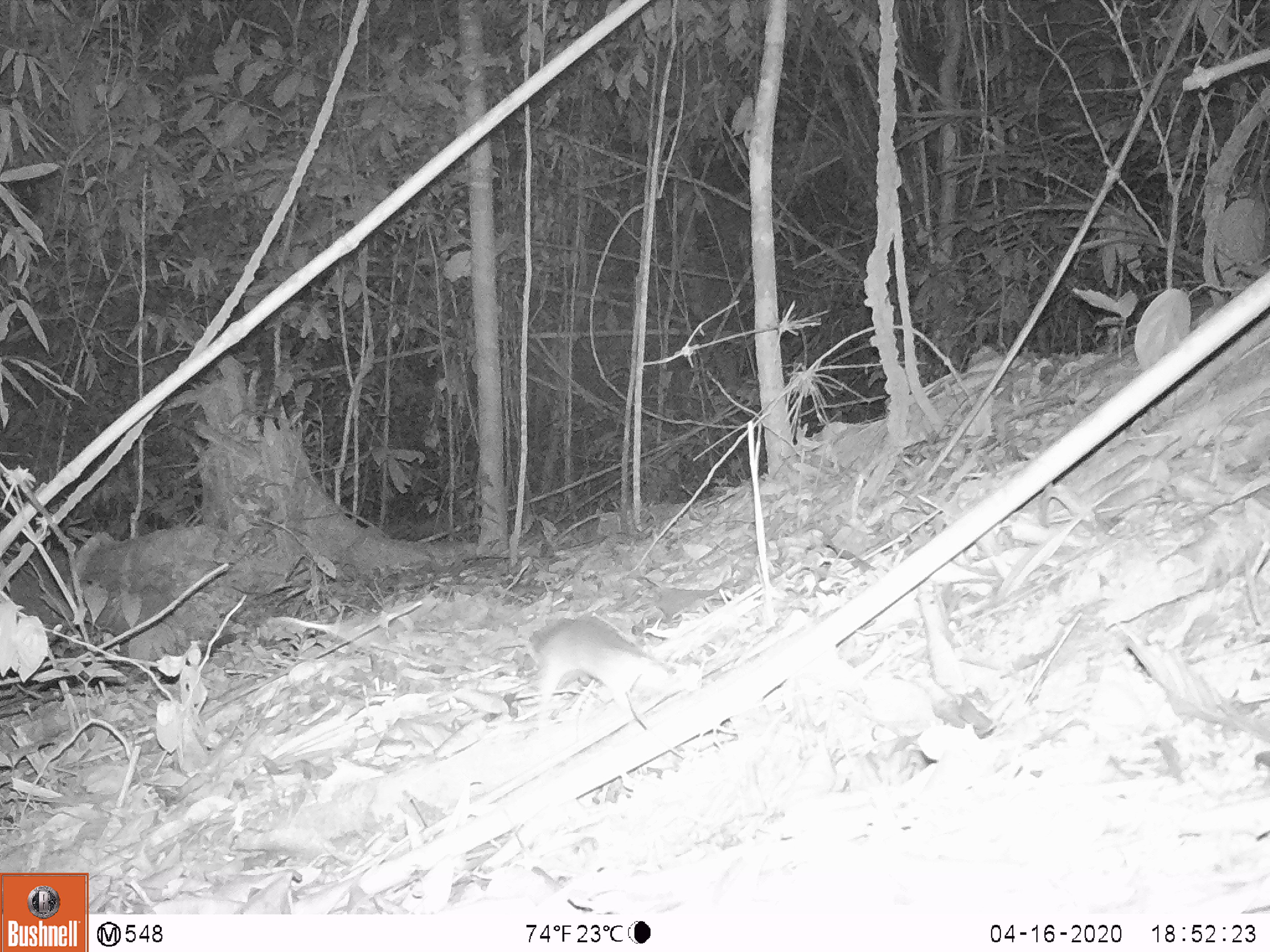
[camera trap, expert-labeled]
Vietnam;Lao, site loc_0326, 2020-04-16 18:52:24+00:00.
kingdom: Animalia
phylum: Chordata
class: Mammalia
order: Rodentia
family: Muridae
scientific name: Muridae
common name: old-world mice and rats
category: unidentified murid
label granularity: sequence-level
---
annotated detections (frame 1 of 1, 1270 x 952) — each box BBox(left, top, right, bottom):
unidentified murid: BBox(524, 617, 702, 733)